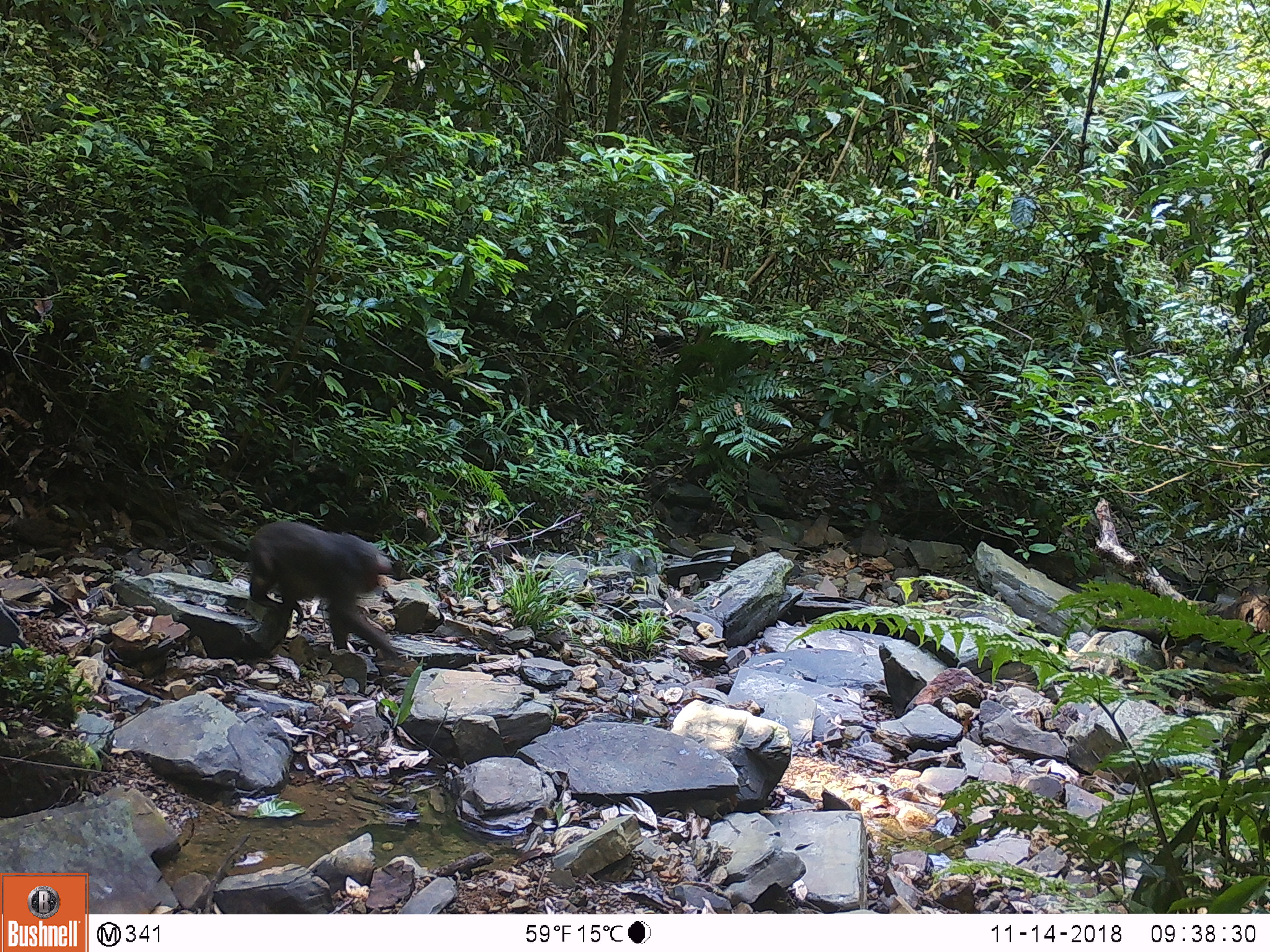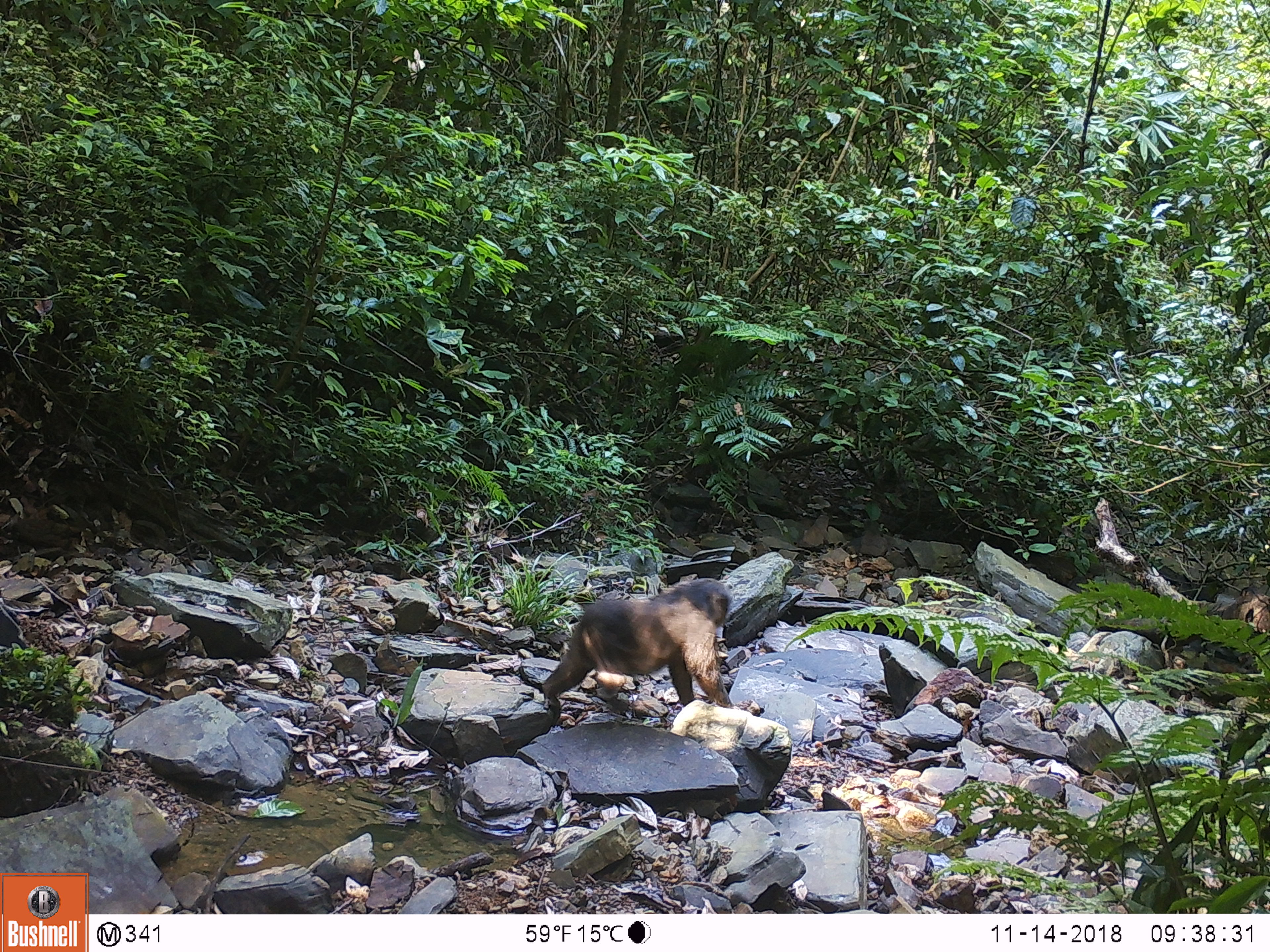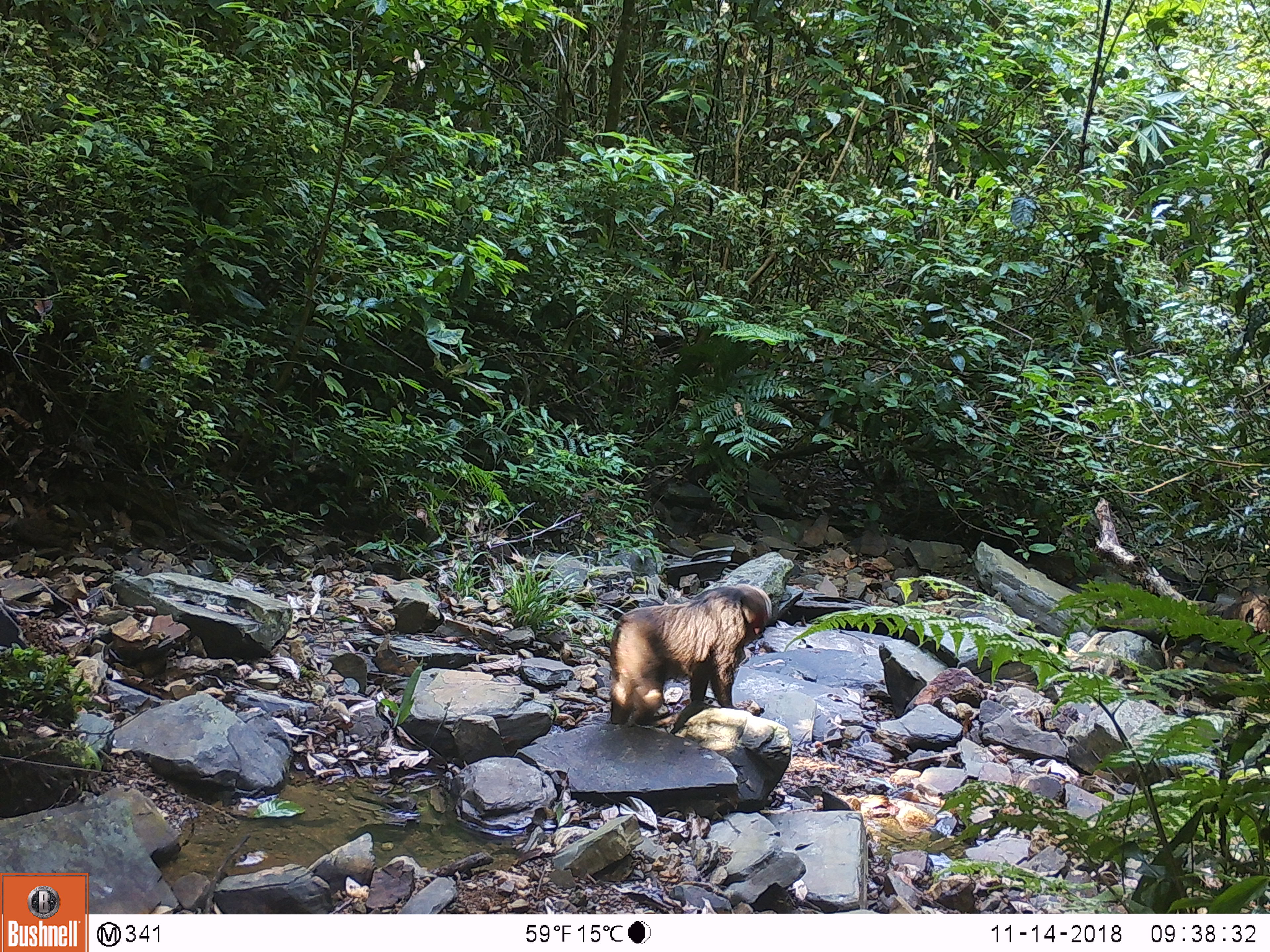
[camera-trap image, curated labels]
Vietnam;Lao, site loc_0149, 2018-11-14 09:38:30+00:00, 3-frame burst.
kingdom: Animalia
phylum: Chordata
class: Mammalia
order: Primates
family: Cercopithecidae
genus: Macaca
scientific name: Macaca arctoides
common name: stump-tailed macaque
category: stump tailed macaque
Stump tailed macaque (stump-tailed macaque) (Macaca arctoides). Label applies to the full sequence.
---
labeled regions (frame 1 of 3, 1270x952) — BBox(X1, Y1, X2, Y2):
stump tailed macaque: BBox(247, 519, 406, 661)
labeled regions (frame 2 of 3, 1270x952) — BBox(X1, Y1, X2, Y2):
stump tailed macaque: BBox(540, 577, 732, 709)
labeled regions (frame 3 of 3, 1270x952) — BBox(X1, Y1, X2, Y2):
stump tailed macaque: BBox(608, 582, 773, 727)